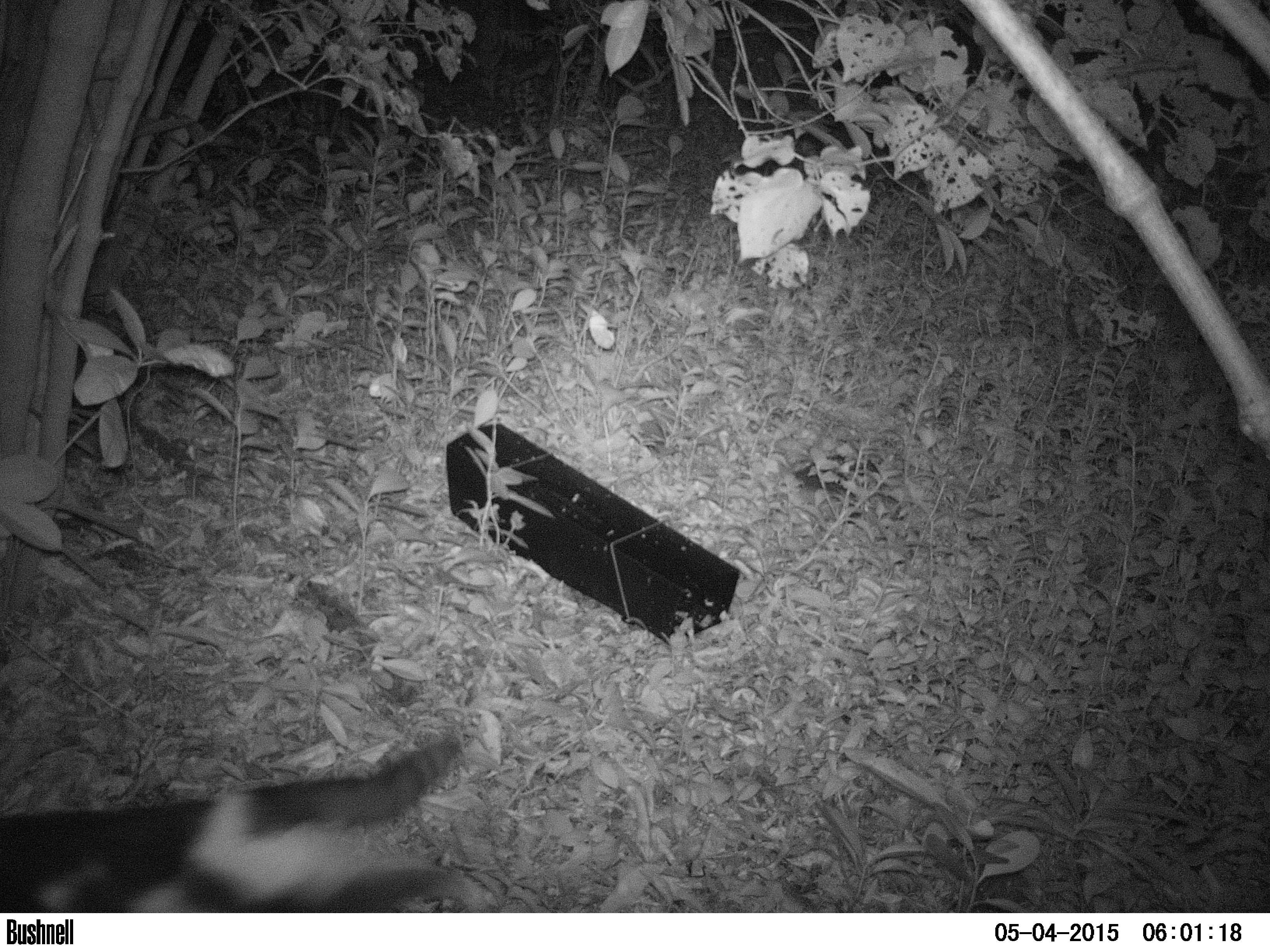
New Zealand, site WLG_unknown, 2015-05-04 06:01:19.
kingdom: Animalia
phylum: Chordata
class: Mammalia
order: Carnivora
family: Felidae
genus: Felis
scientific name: Felis catus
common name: domestic cat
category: cat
Cat (domestic cat) (Felis catus).